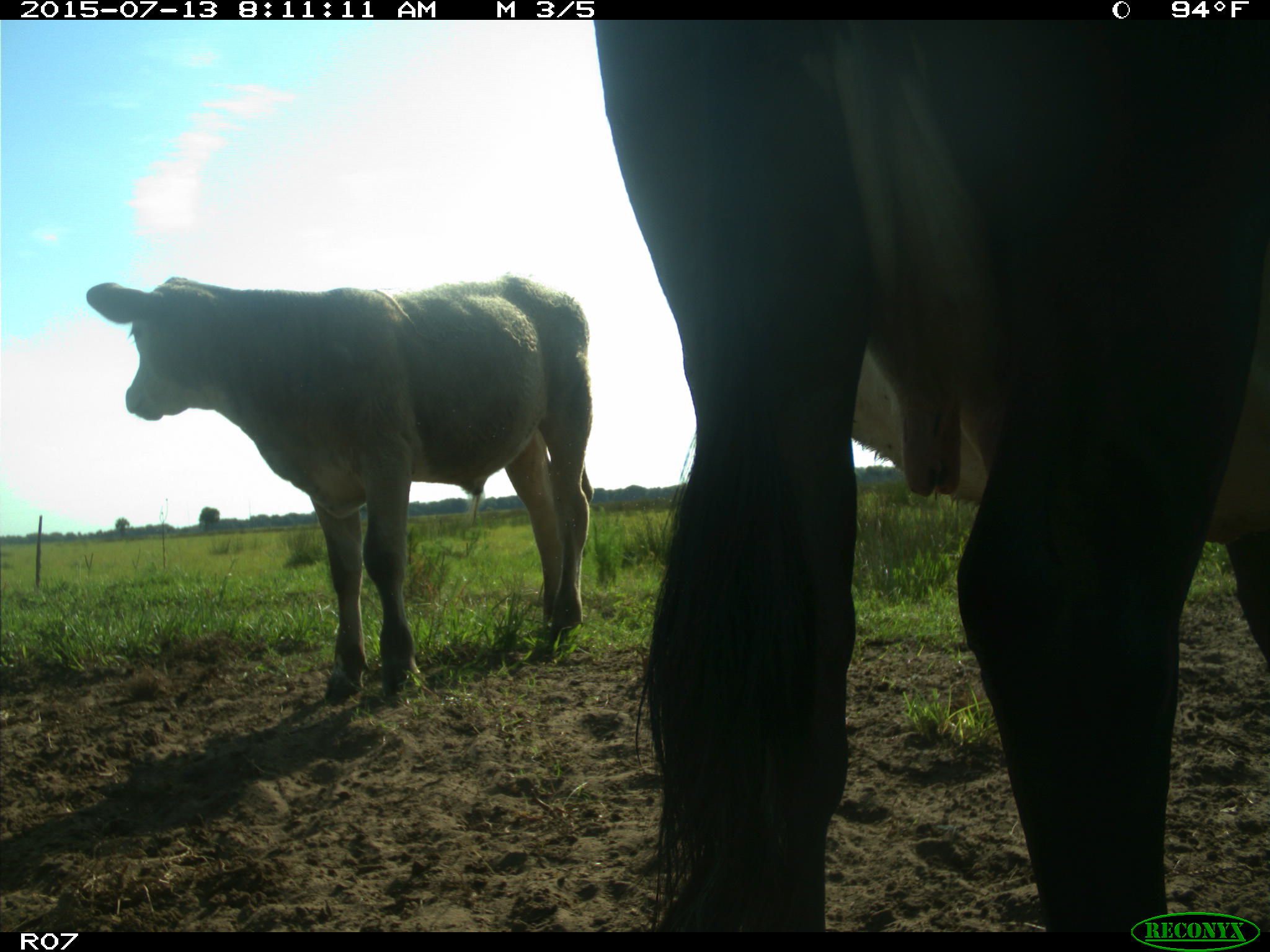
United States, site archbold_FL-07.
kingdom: Animalia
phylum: Chordata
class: Mammalia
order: Artiodactyla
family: Bovidae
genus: Bos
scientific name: Bos taurus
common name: domestic cow